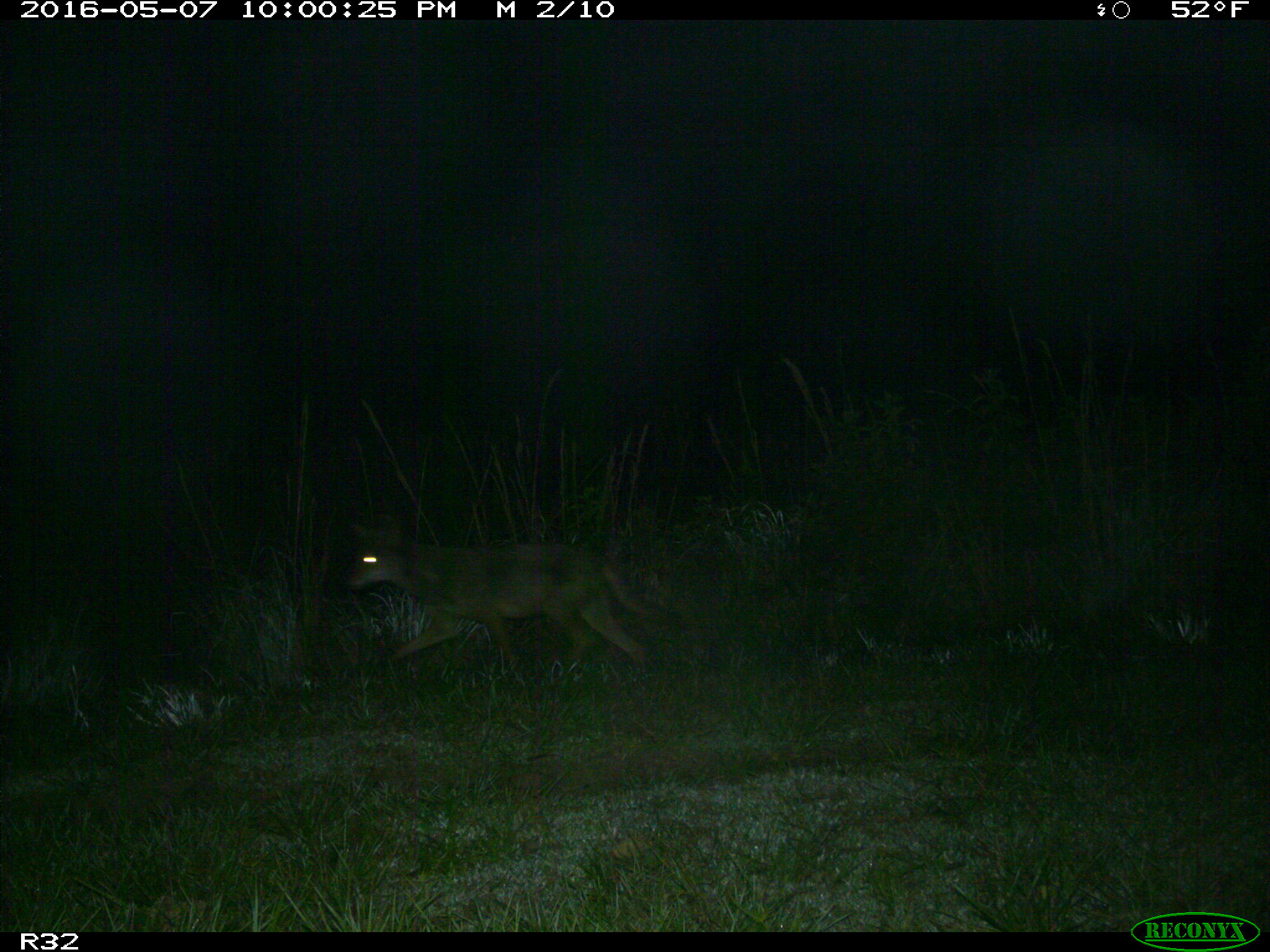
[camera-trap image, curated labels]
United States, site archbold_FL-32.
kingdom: Animalia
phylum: Chordata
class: Mammalia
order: Carnivora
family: Canidae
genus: Canis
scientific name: Canis latrans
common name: coyote